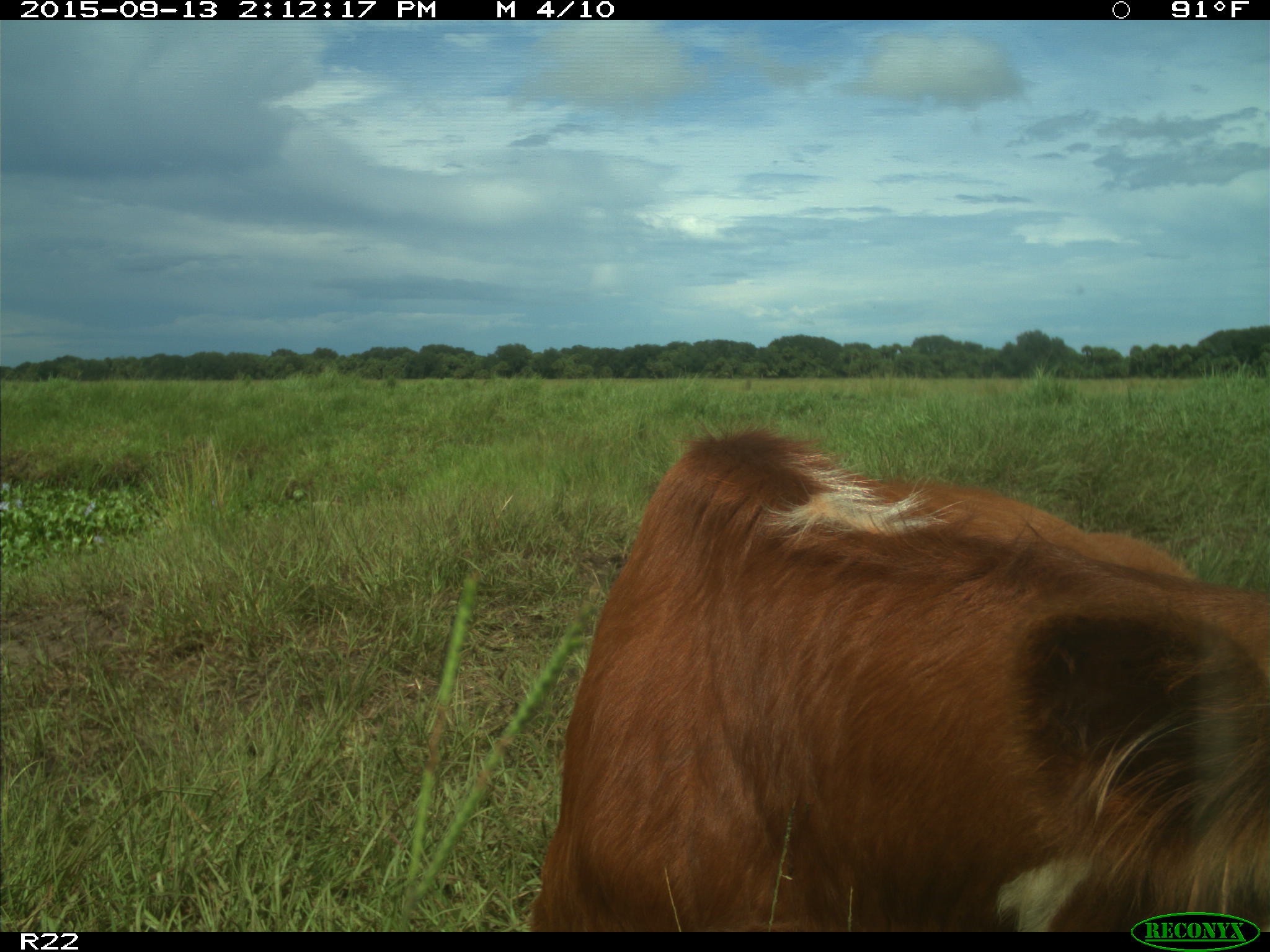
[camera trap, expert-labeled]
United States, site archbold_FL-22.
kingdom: Animalia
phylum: Chordata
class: Mammalia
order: Artiodactyla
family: Bovidae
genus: Bos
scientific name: Bos taurus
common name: domestic cow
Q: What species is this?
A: Bos taurus (domestic cow).